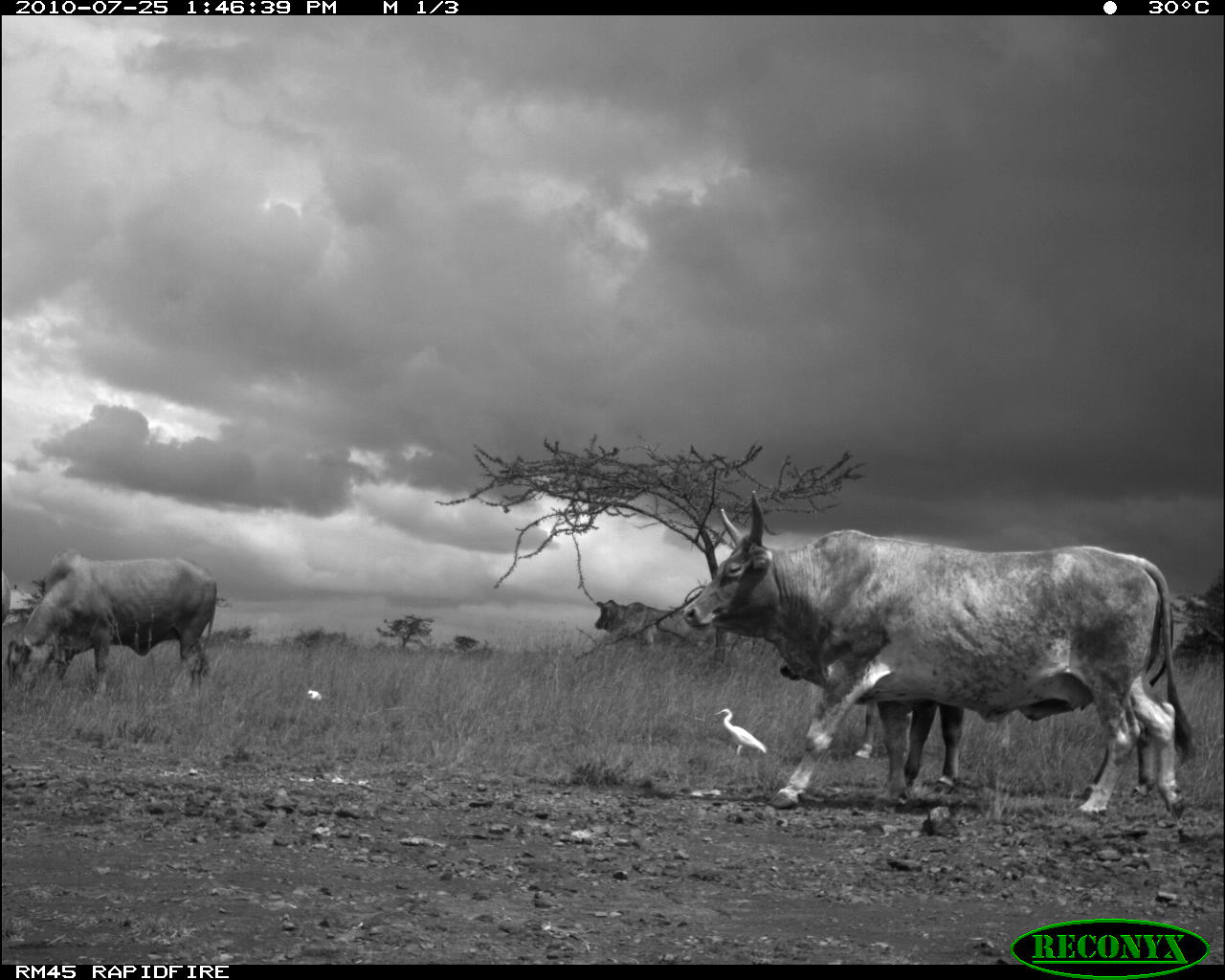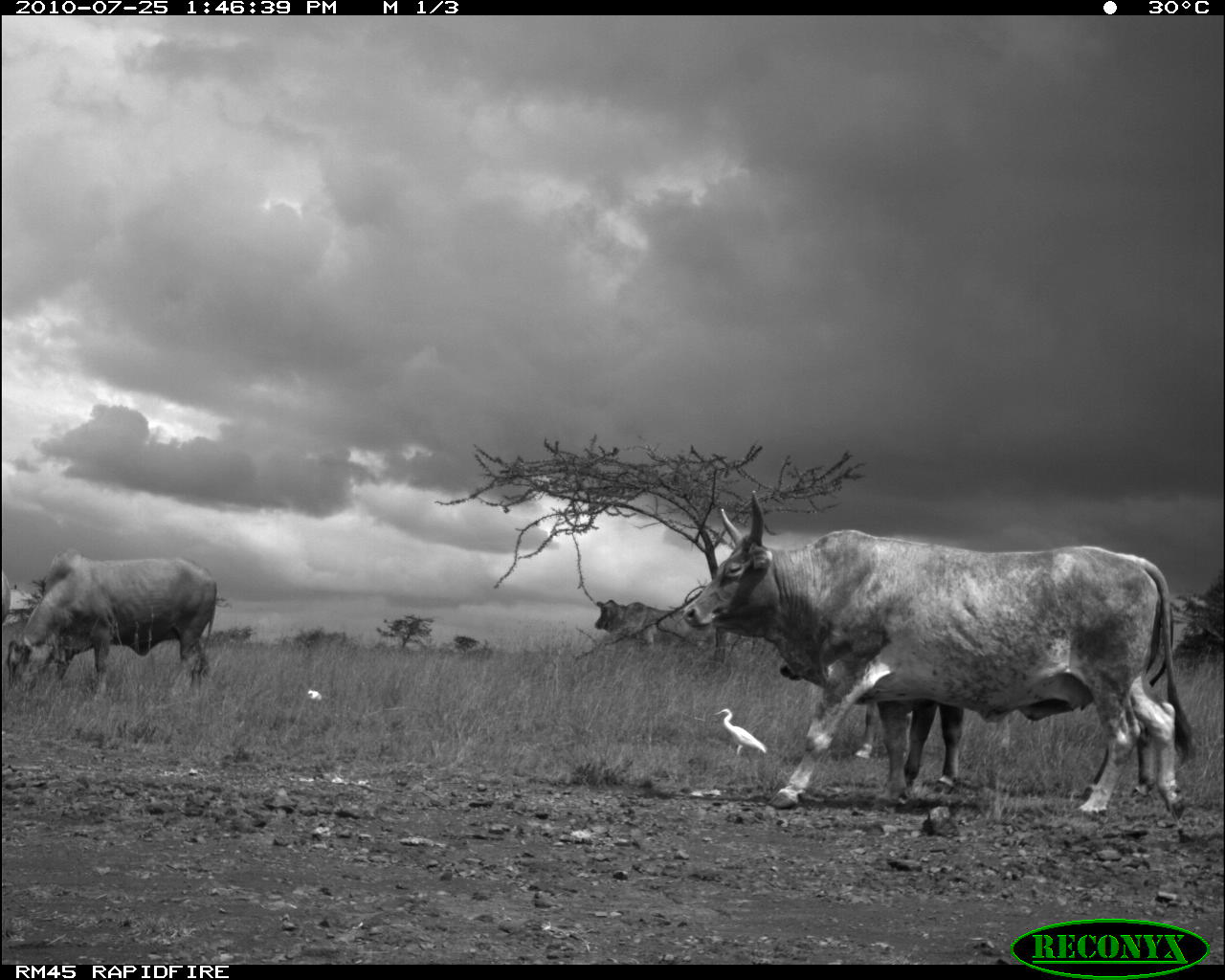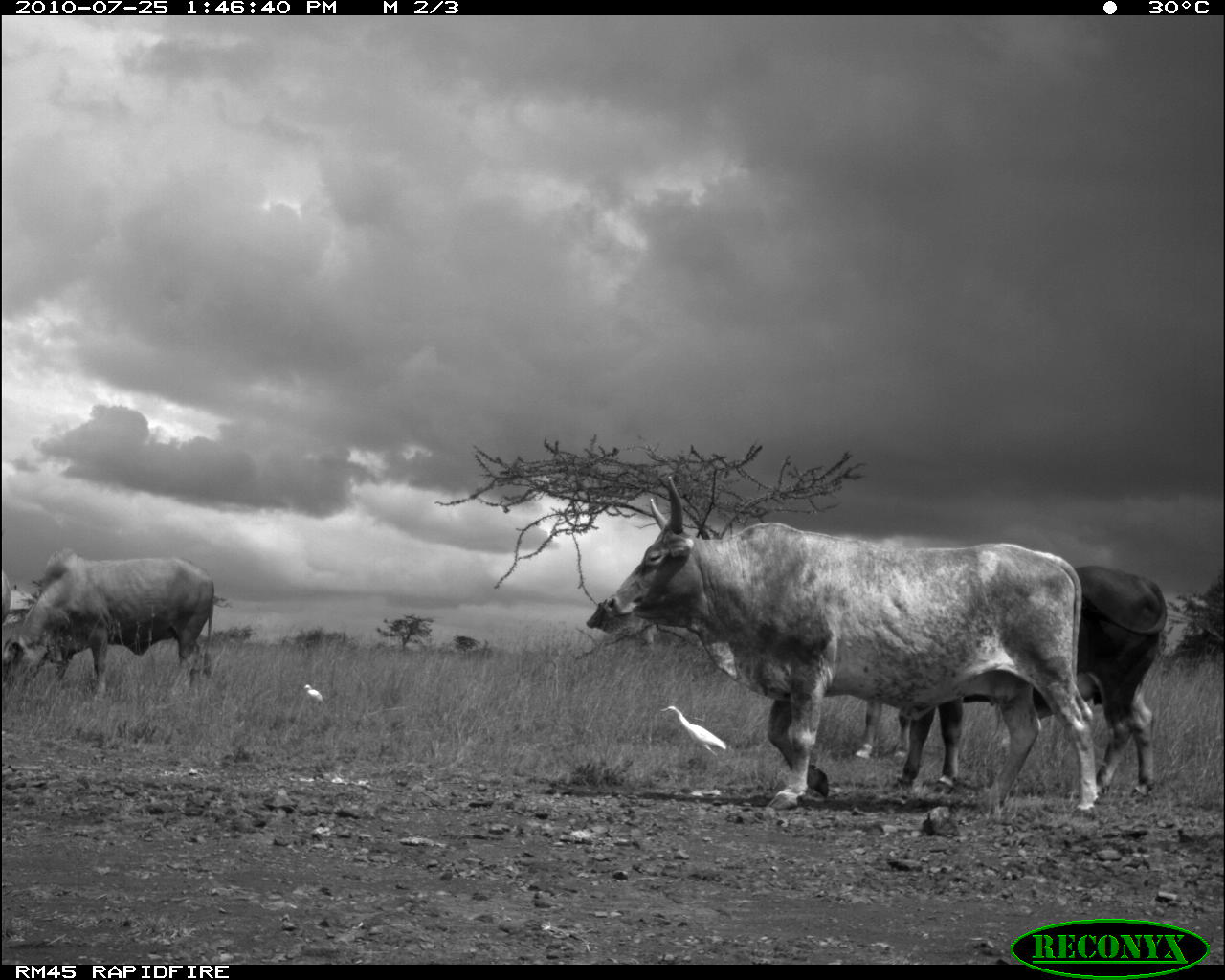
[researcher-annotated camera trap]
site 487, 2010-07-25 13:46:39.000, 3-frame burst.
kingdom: Animalia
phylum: Chordata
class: Aves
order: Pelecaniformes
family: Ardeidae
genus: Bubulcus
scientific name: Bubulcus ibis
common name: cattle egret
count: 2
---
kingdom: Animalia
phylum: Chordata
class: Mammalia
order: Artiodactyla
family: Bovidae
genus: Bos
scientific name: Bos taurus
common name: domestic cattle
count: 3